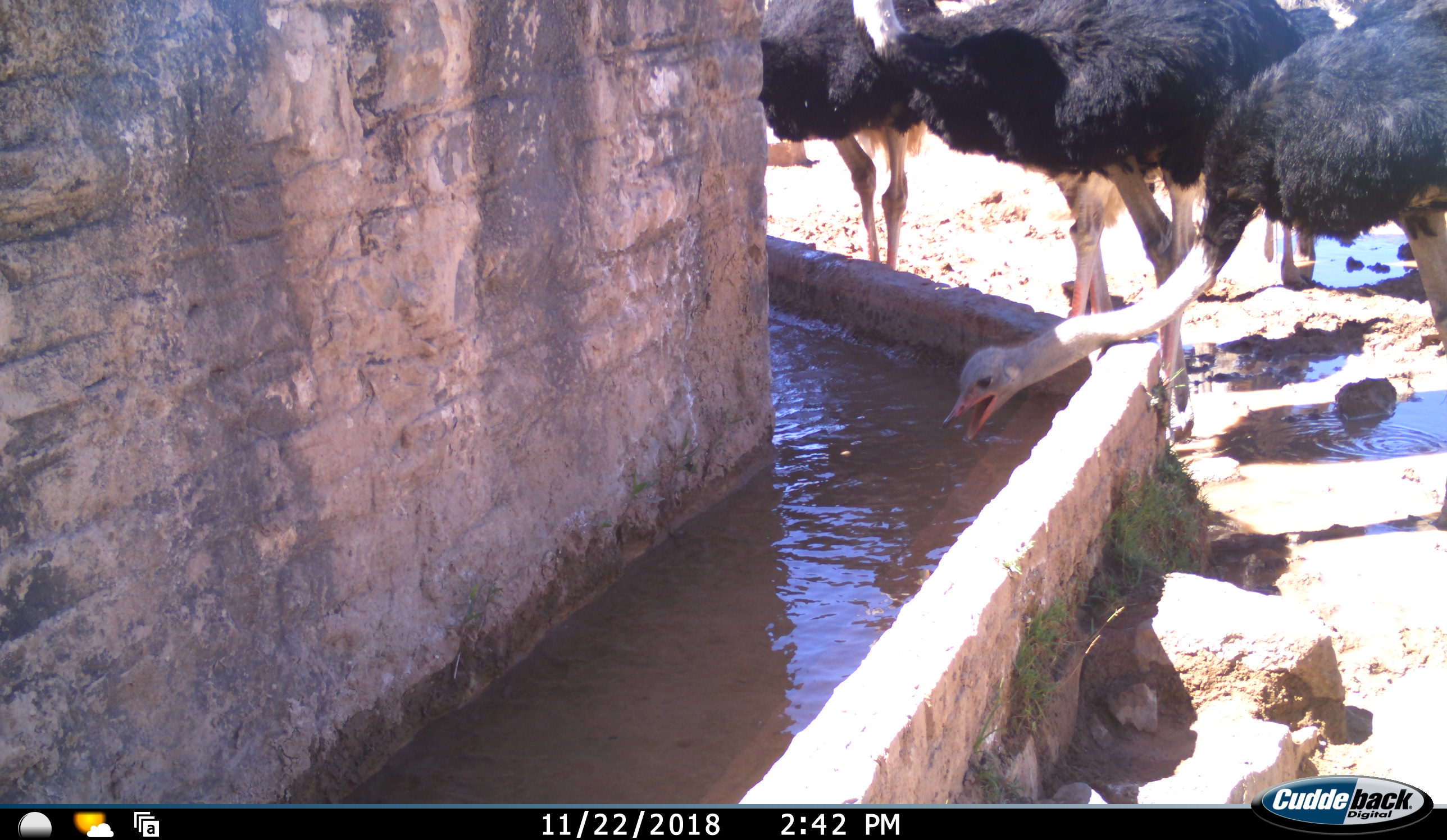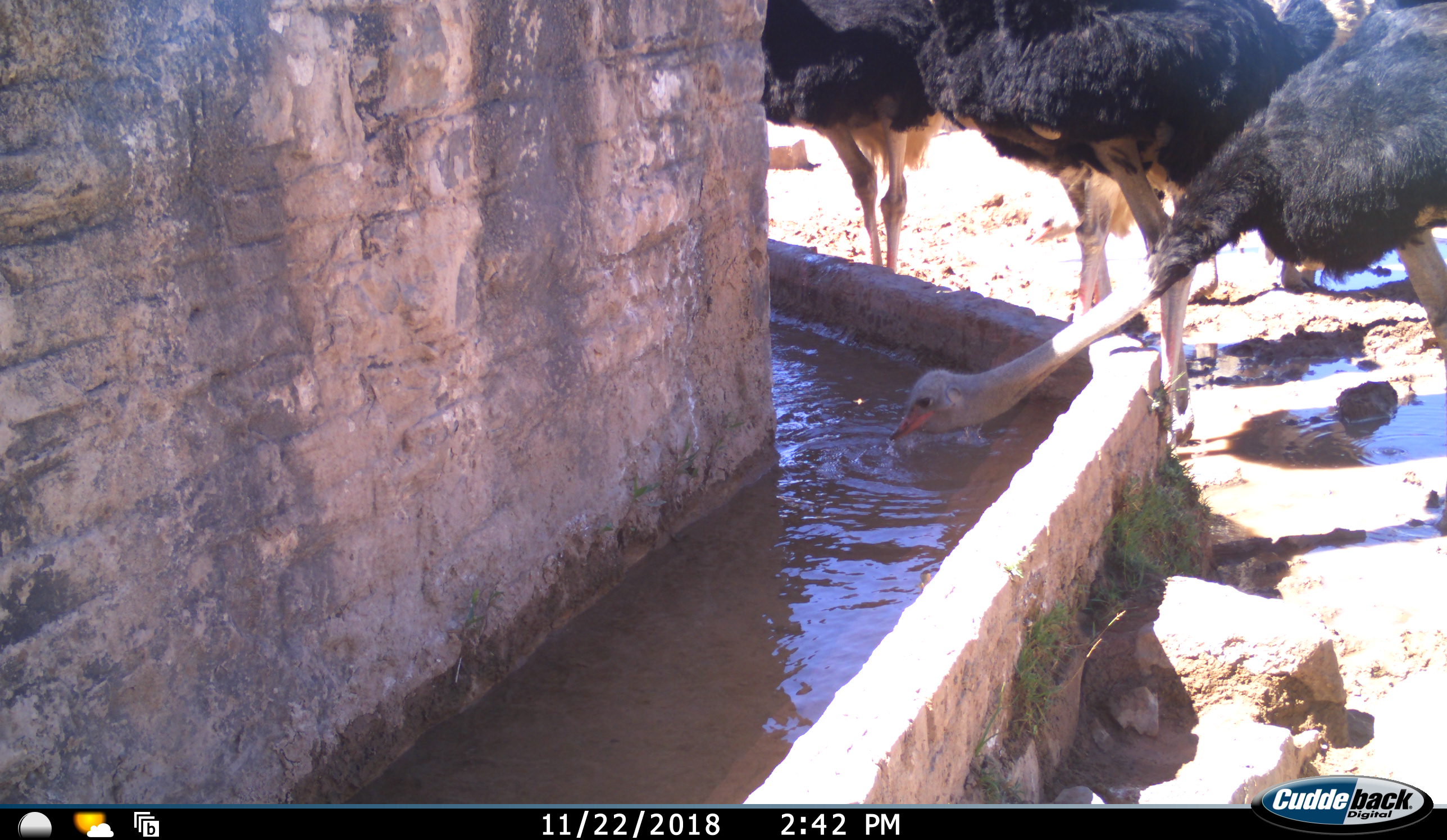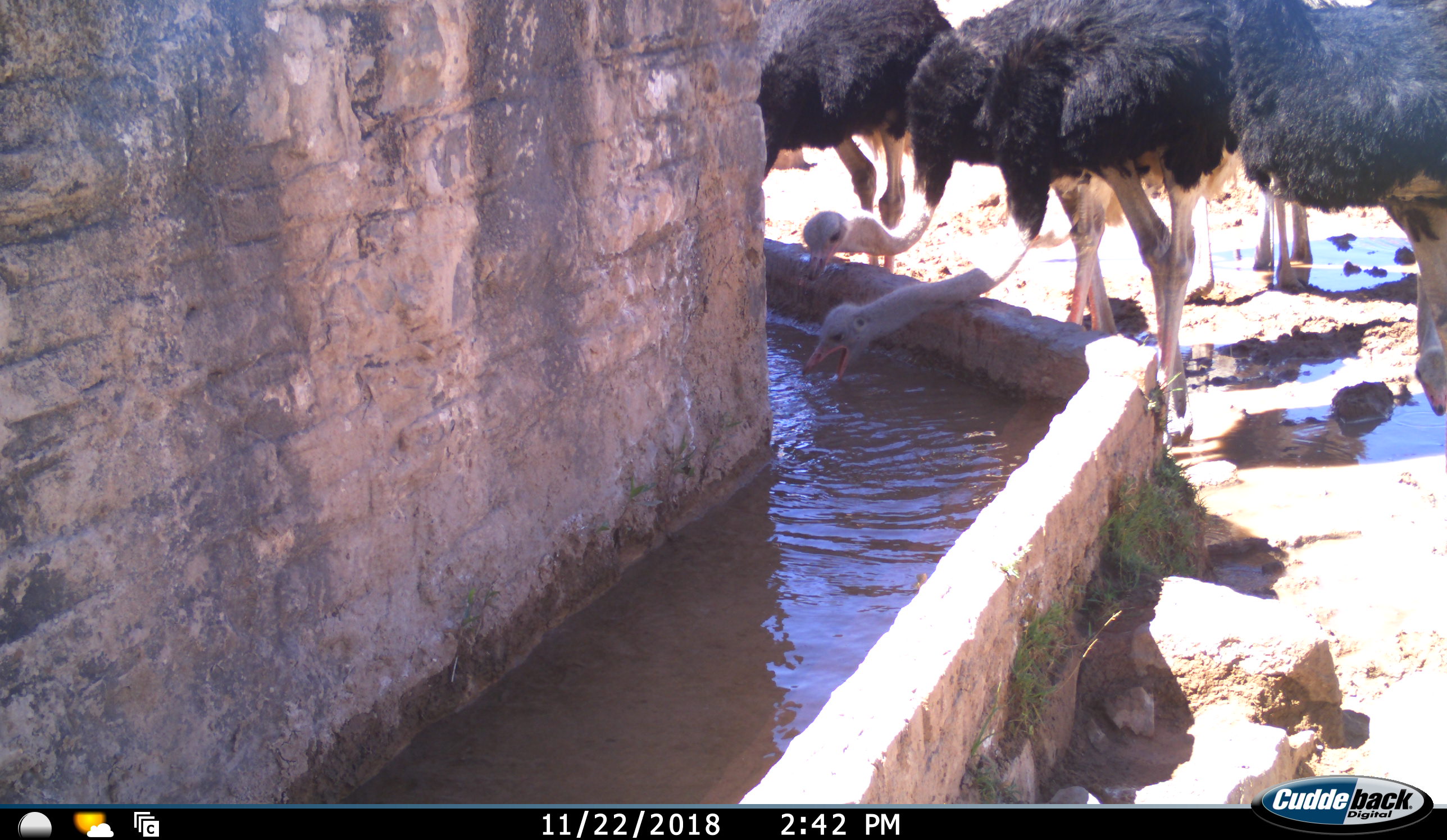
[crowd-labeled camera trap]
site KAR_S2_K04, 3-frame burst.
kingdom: Animalia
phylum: Chordata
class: Aves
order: Struthioniformes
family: Struthionidae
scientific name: Struthionidae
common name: ostrich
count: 4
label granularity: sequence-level